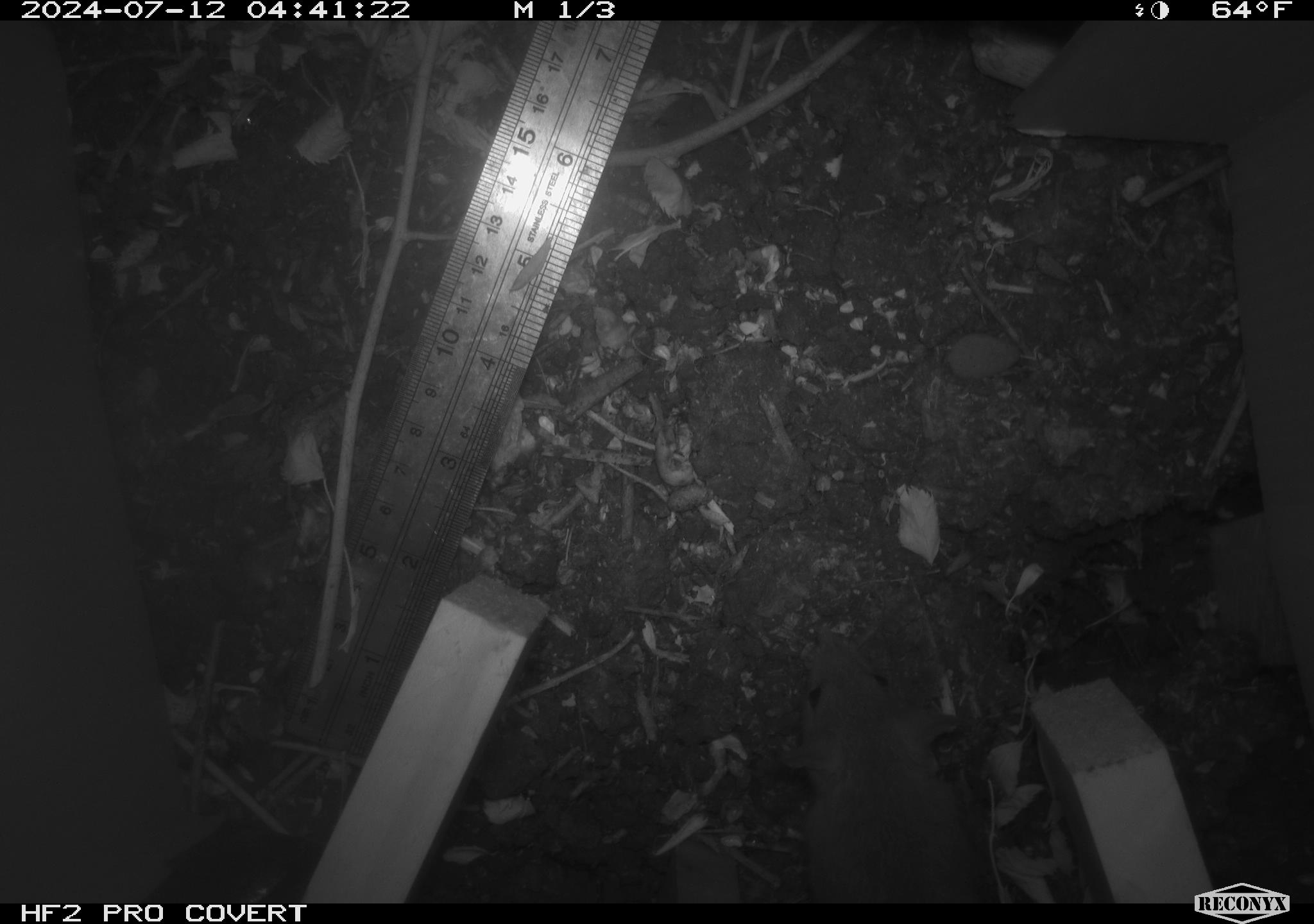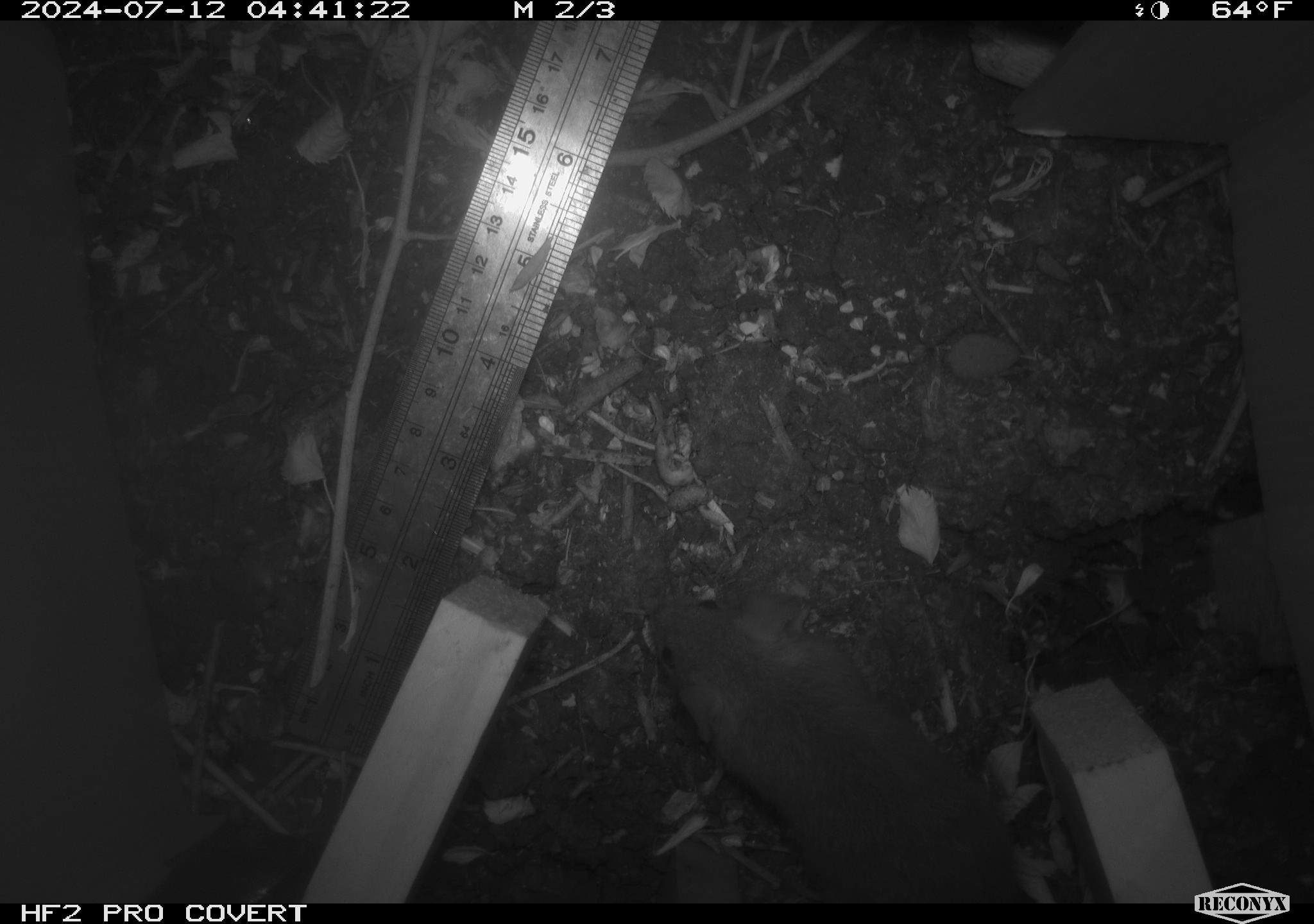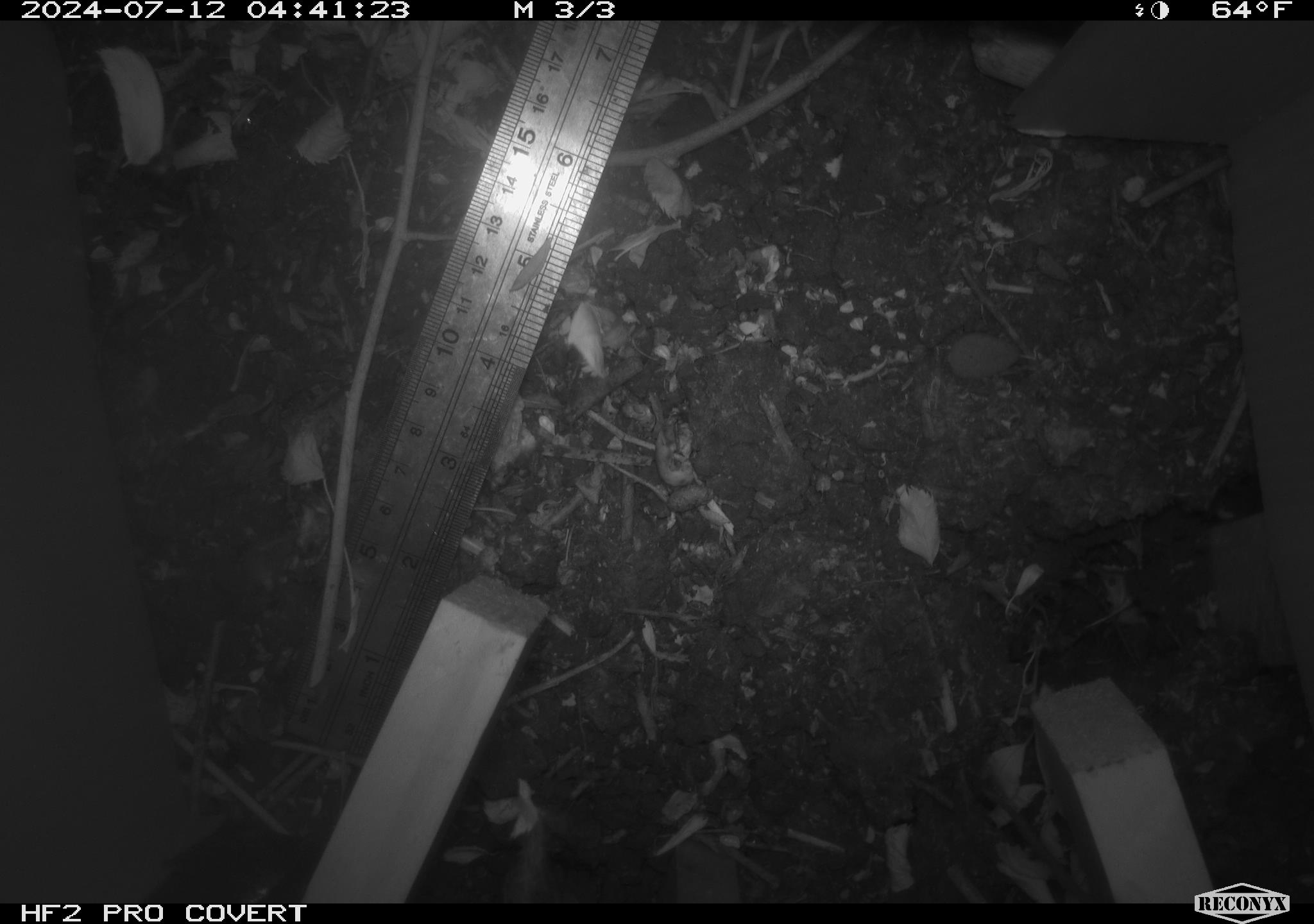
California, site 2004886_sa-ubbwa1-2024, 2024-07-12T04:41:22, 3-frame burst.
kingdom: Animalia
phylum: Chordata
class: Mammalia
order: Rodentia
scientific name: Rodentia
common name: mouse species